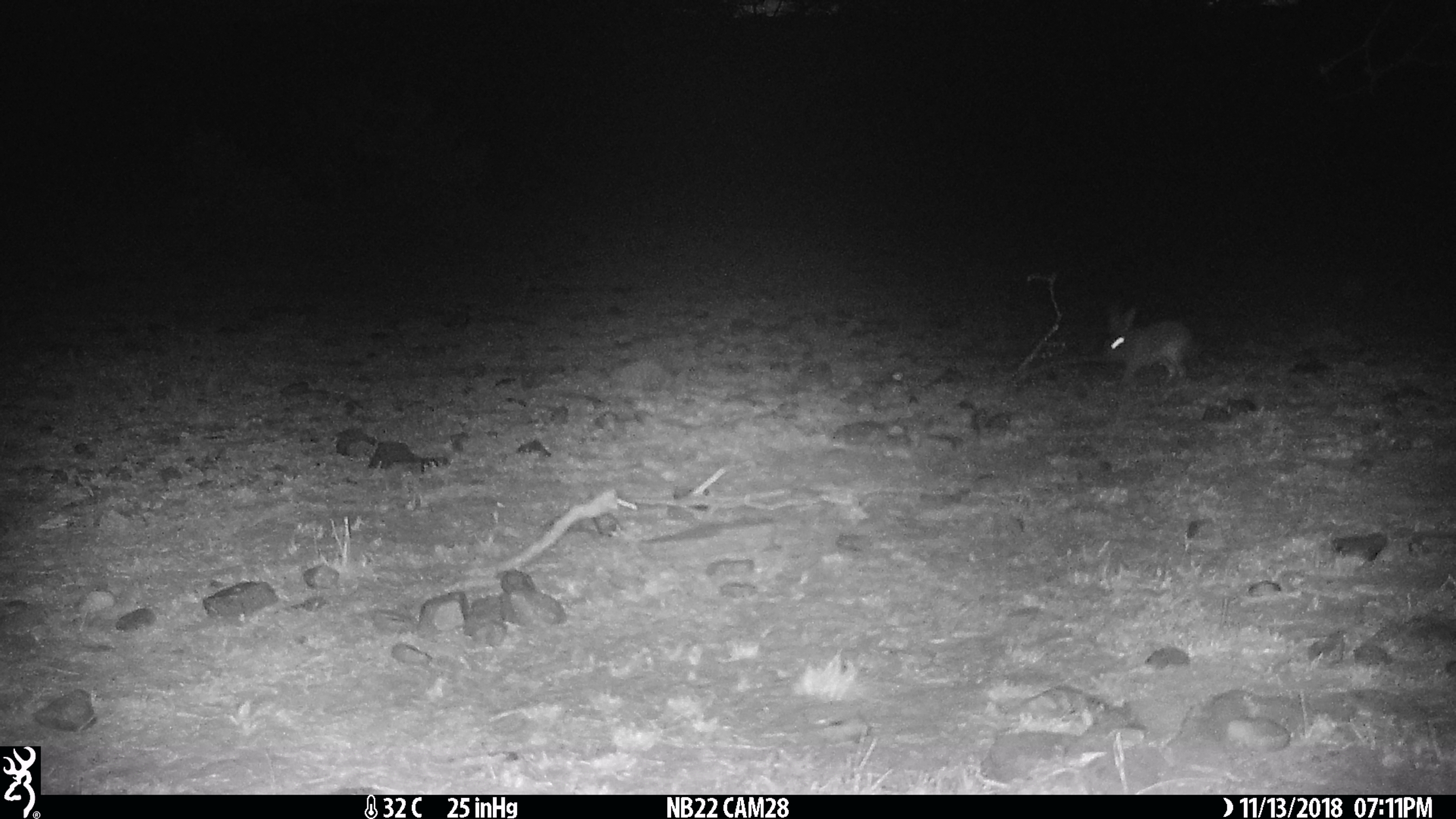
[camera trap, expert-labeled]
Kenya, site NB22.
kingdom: Animalia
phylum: Chordata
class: Mammalia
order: Lagomorpha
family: Leporidae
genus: Lepus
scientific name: Lepus capensis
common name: cape hare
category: hare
Hare (cape hare) (Lepus capensis).